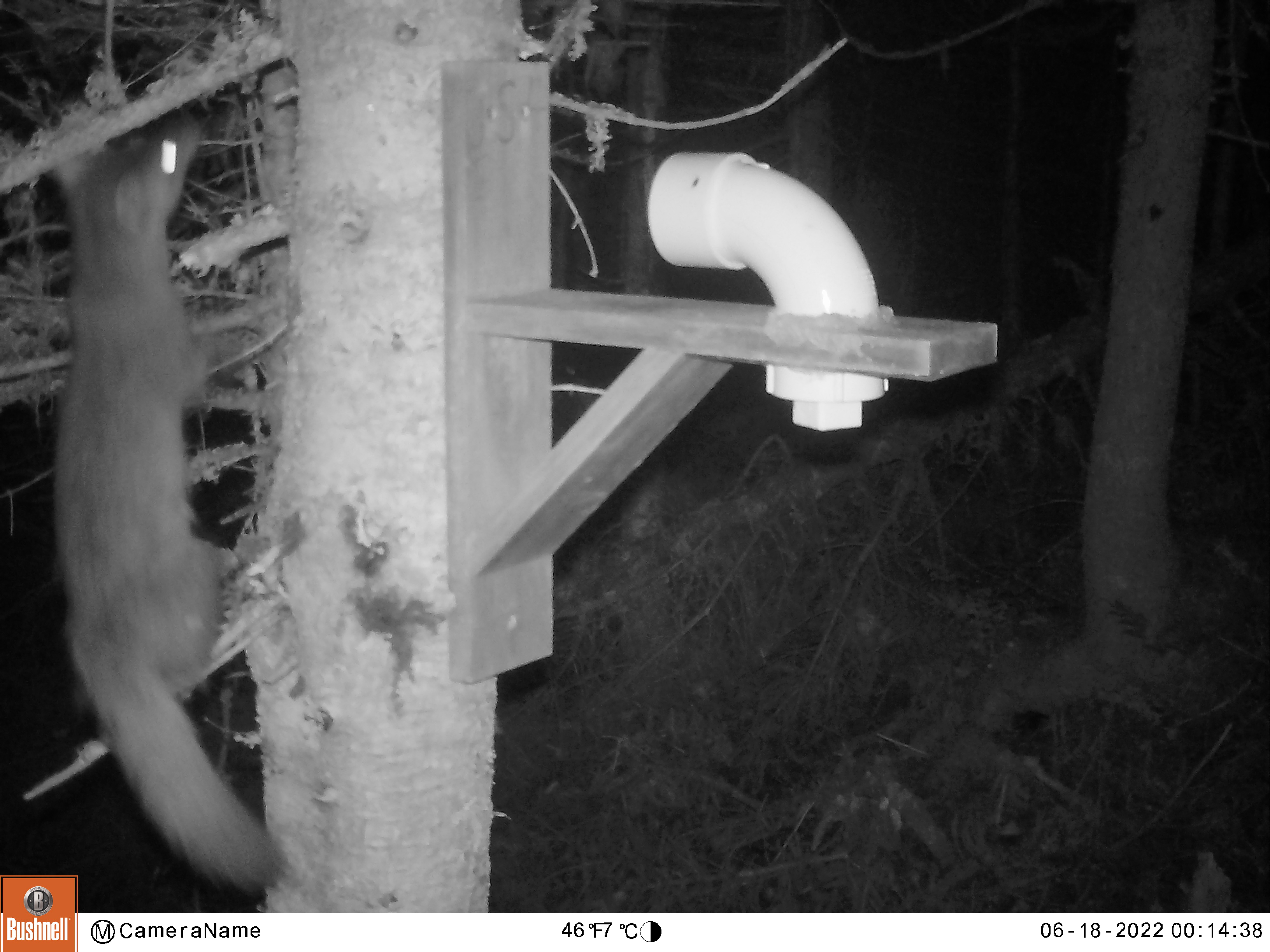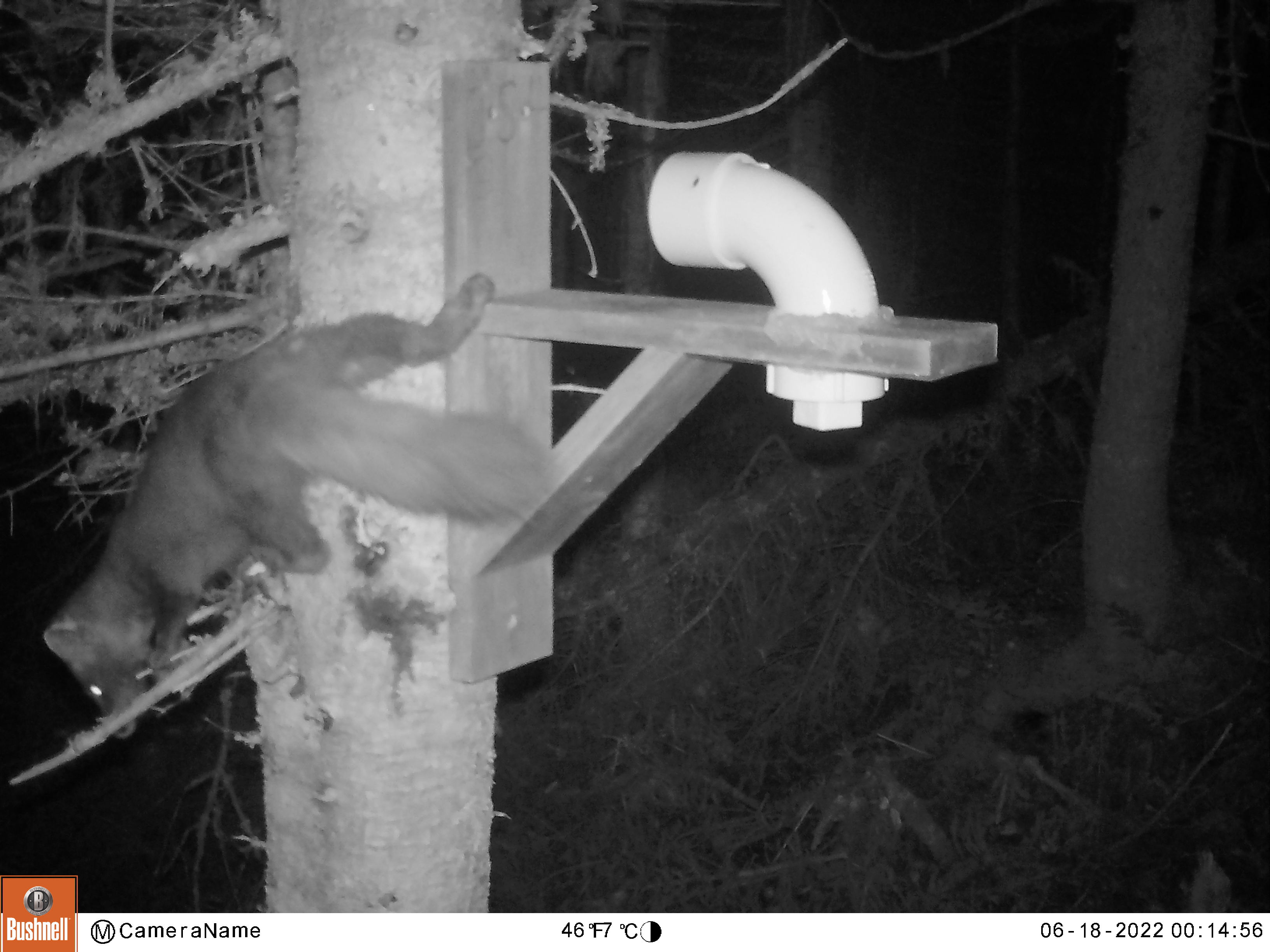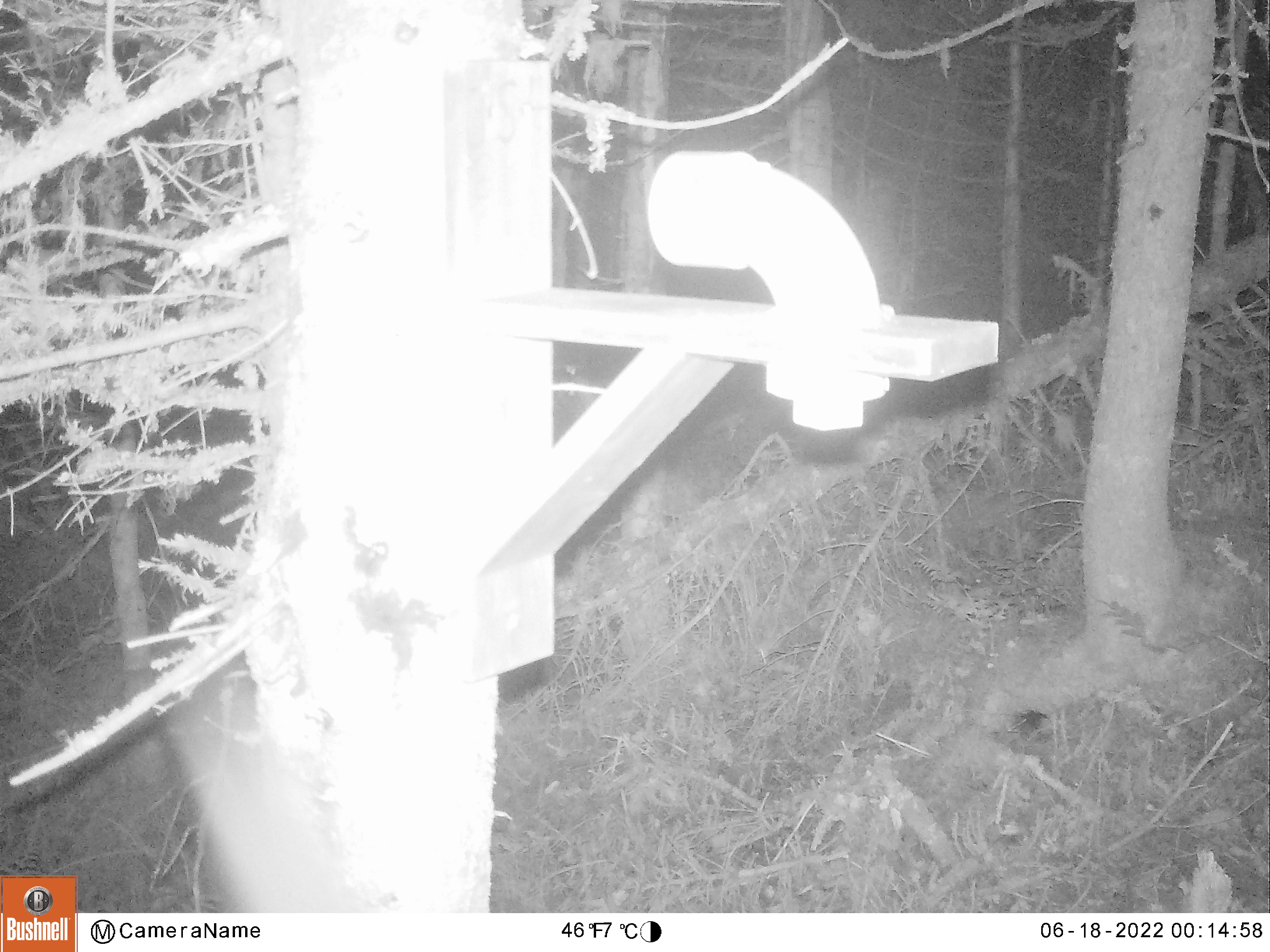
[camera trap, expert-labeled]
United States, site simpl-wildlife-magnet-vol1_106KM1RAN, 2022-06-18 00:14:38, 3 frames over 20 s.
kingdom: Animalia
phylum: Chordata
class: Mammalia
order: Carnivora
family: Mustelidae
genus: Martes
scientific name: Martes americana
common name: american marten